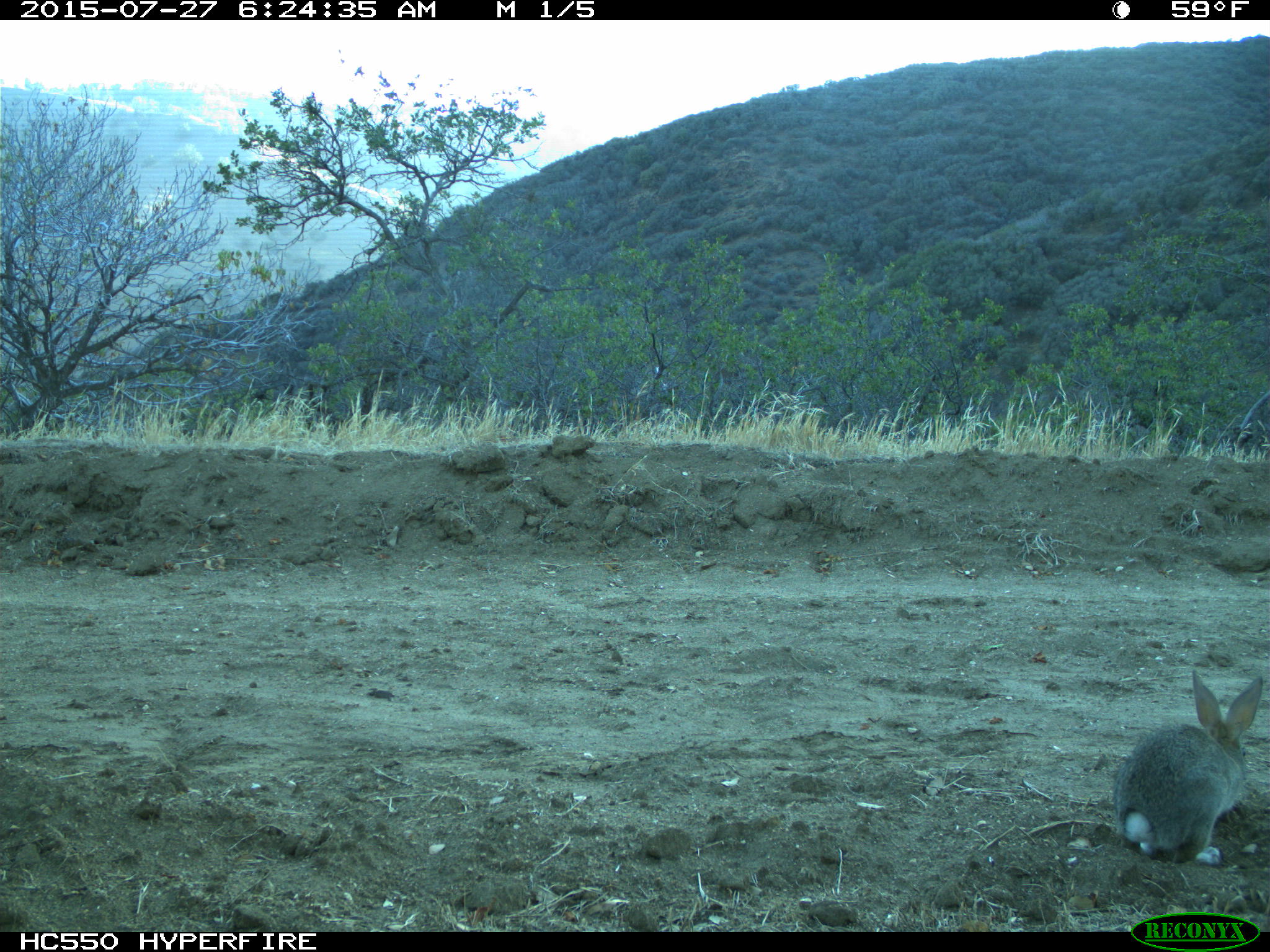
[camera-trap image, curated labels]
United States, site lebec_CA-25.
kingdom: Animalia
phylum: Chordata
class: Mammalia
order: Lagomorpha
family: Leporidae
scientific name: Leporidae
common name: rabbits and hares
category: unidentified rabbit